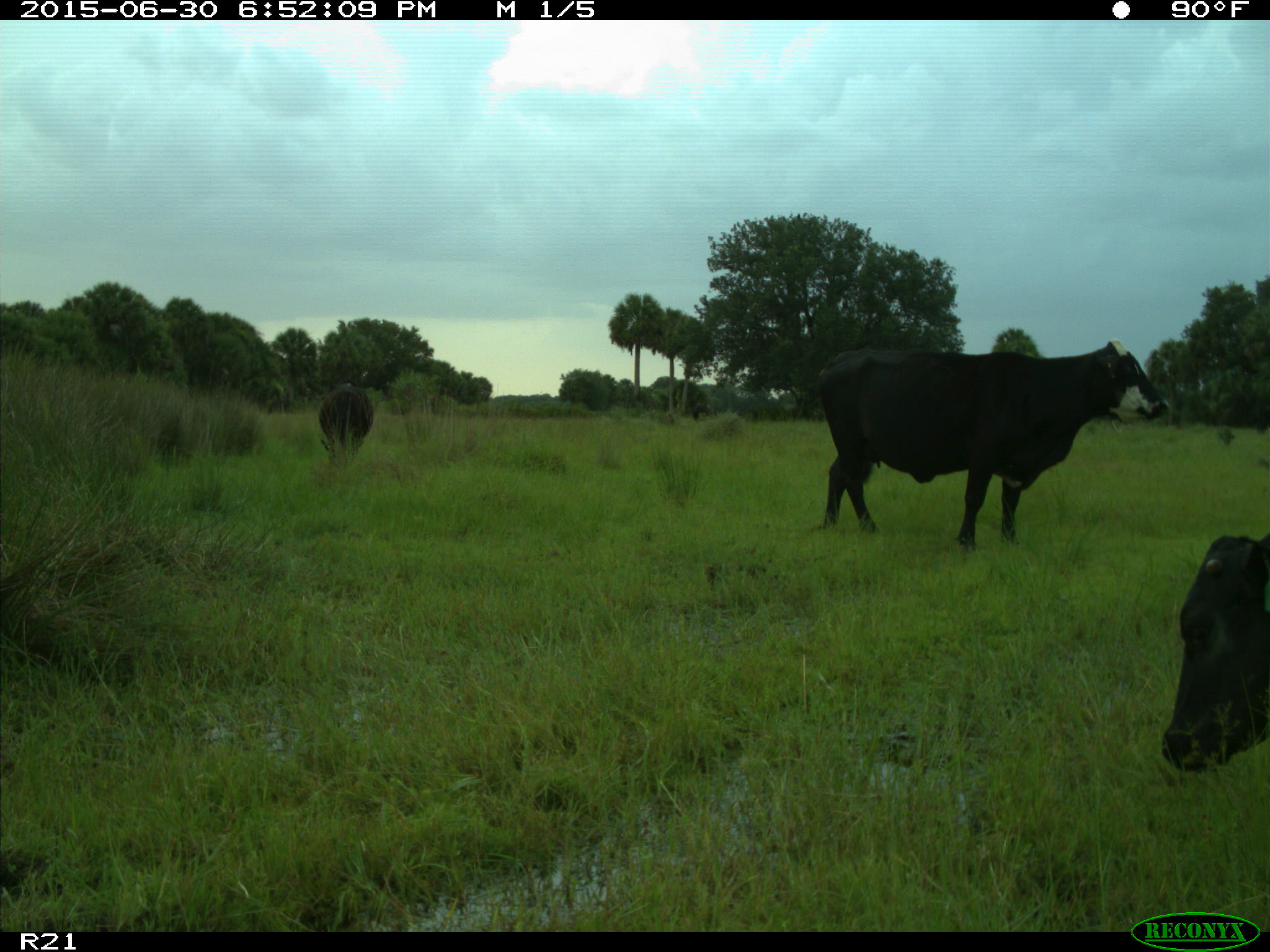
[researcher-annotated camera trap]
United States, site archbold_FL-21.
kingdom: Animalia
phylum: Chordata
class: Mammalia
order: Artiodactyla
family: Bovidae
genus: Bos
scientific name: Bos taurus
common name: domestic cow